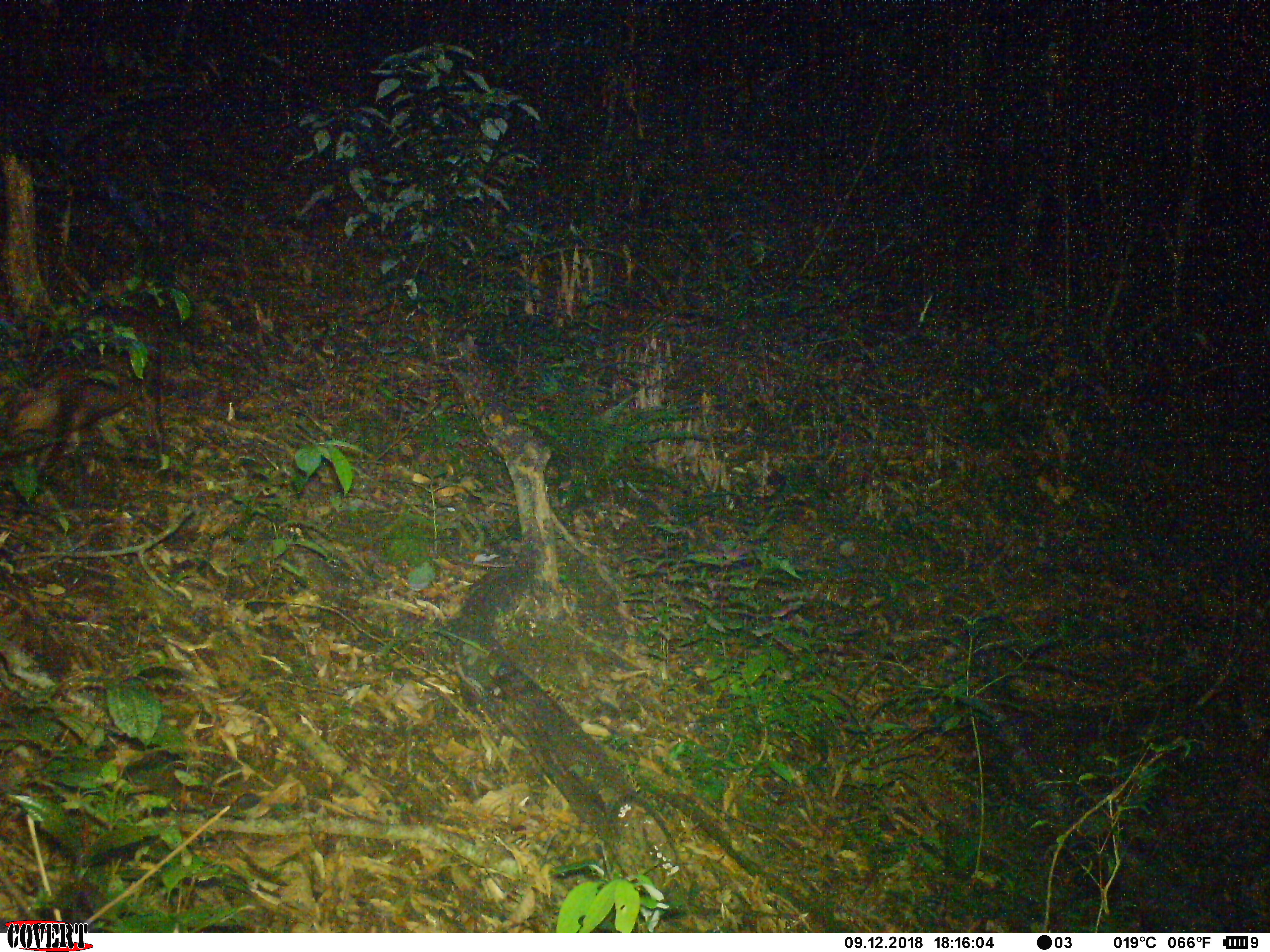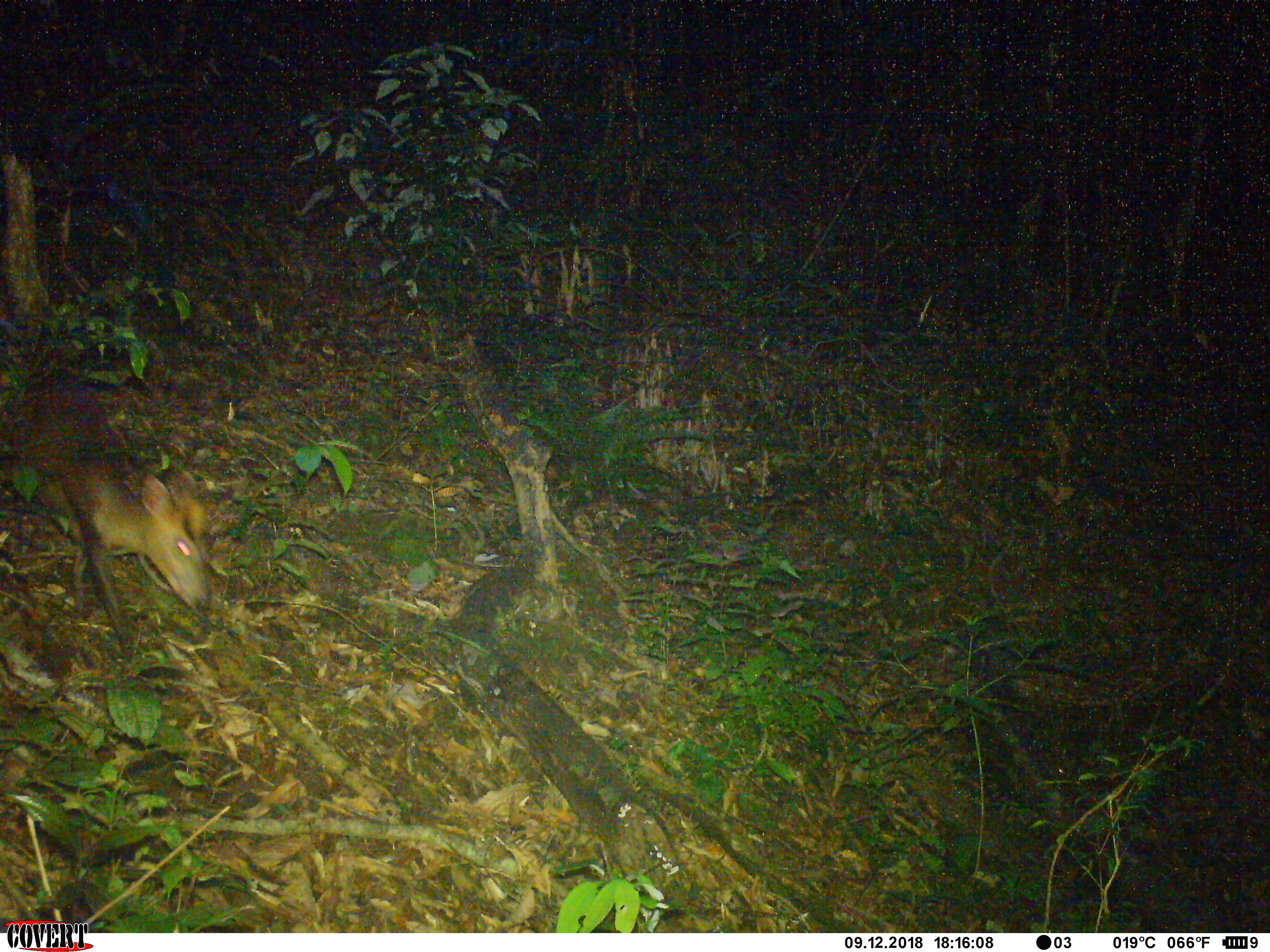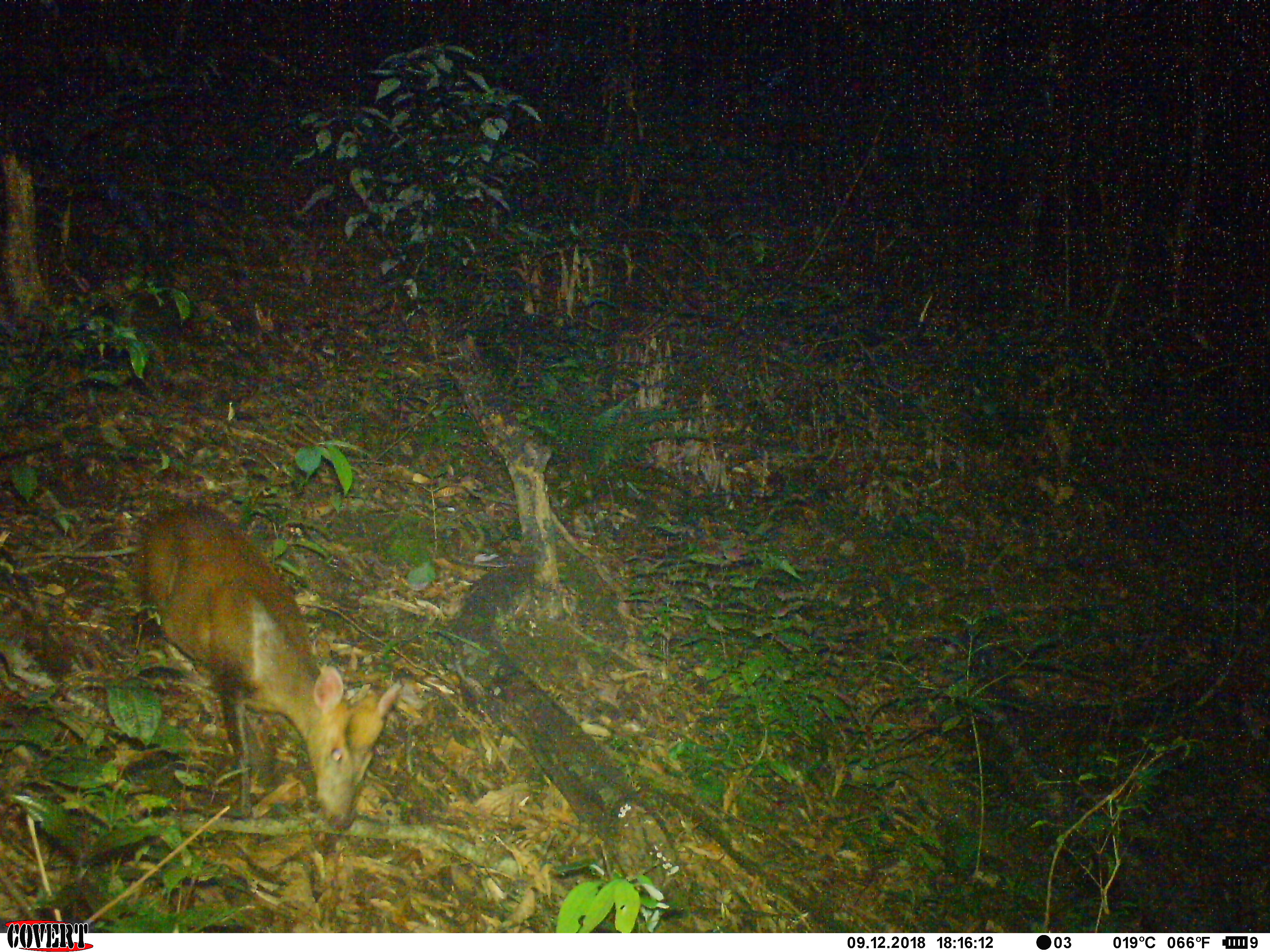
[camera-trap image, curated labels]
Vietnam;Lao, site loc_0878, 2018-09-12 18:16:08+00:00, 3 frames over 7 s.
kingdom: Animalia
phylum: Chordata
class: Mammalia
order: Artiodactyla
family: Cervidae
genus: Muntiacus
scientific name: Muntiacus rooseveltorum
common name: roosevelt's muntjac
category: roosevelts muntjac group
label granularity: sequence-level